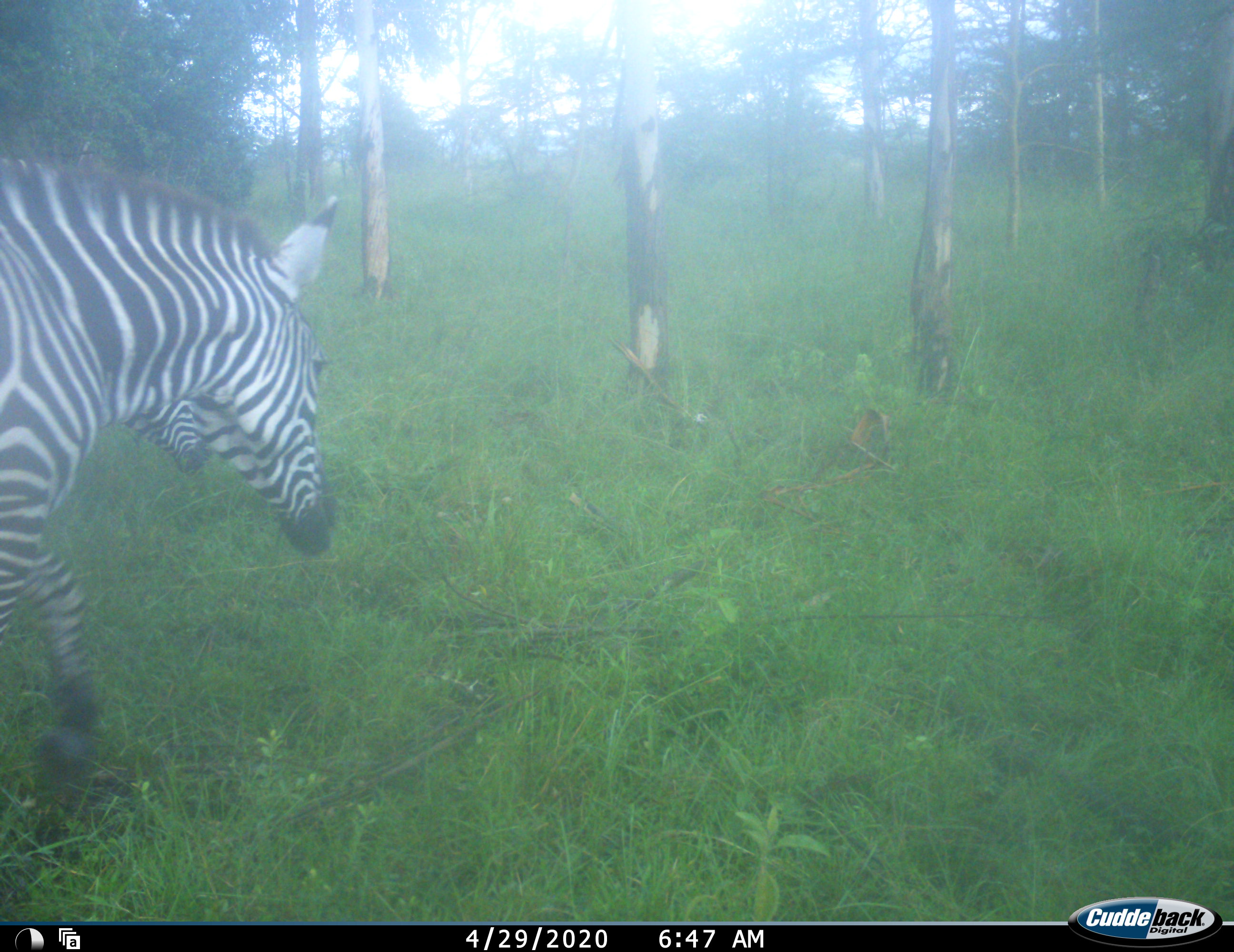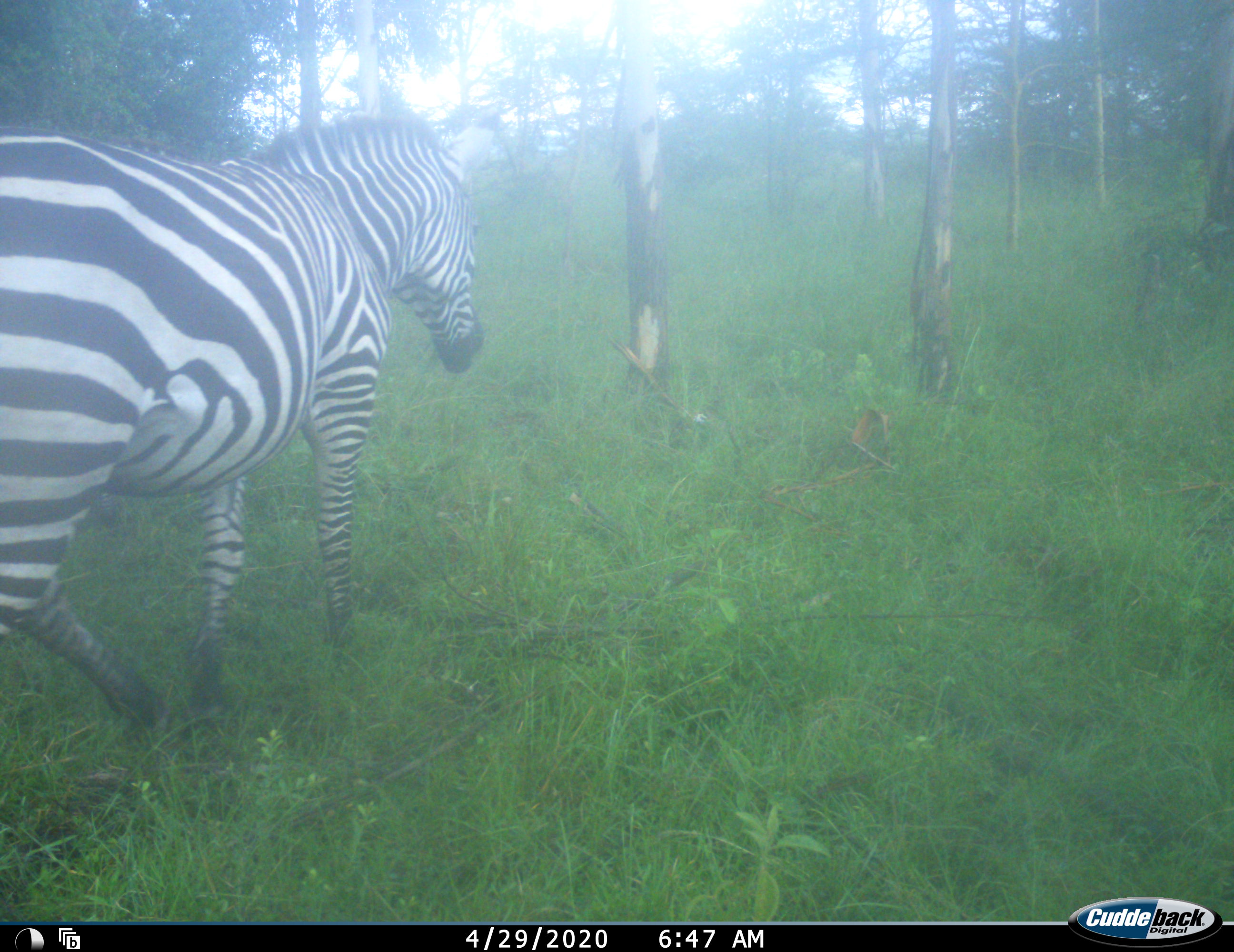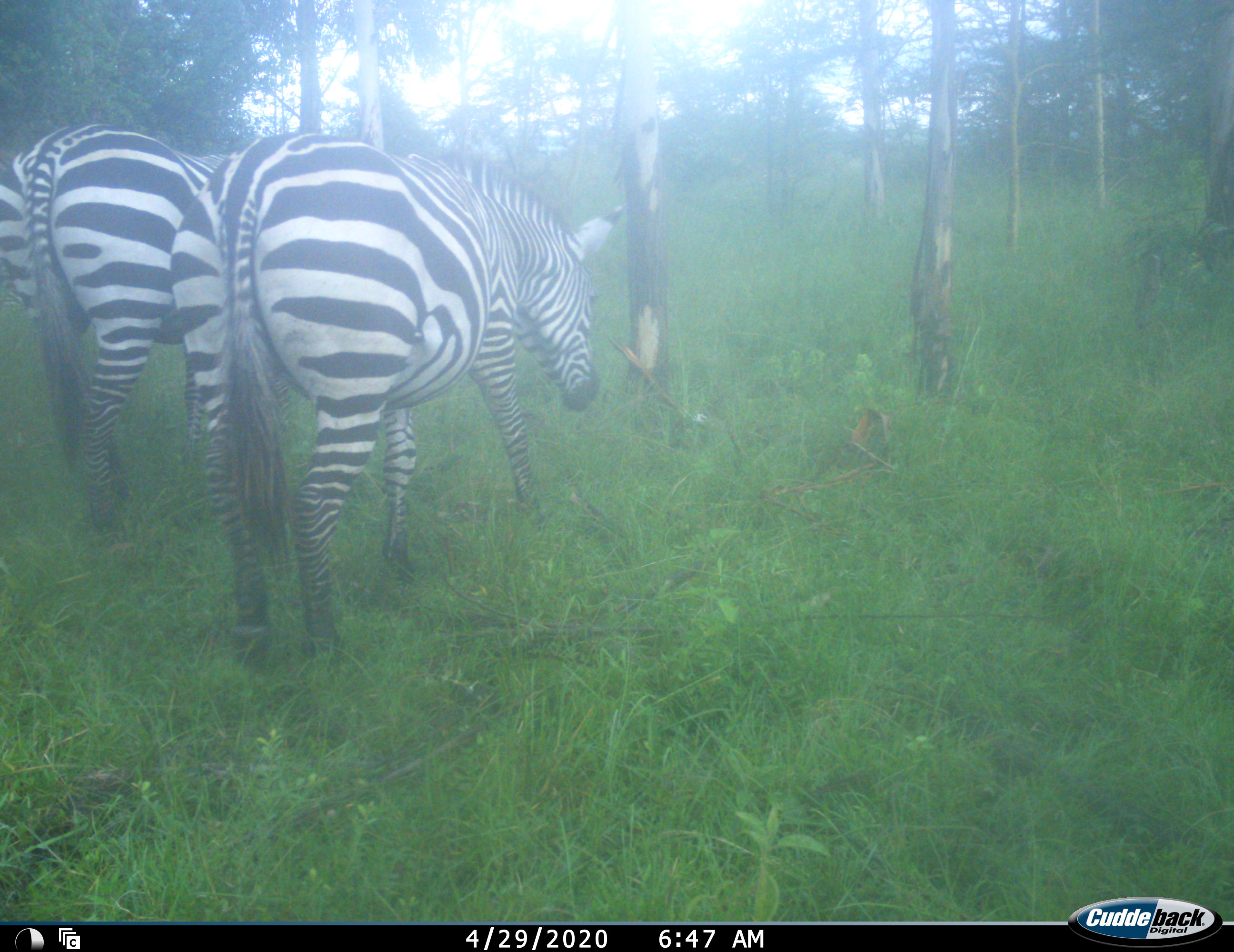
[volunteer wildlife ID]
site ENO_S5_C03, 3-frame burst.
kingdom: Animalia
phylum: Chordata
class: Mammalia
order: Perissodactyla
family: Equidae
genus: Equus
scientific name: Equus quagga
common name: plains zebra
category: zebraplains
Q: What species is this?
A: Zebraplains (plains zebra) (Equus quagga).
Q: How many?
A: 2.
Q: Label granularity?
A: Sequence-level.